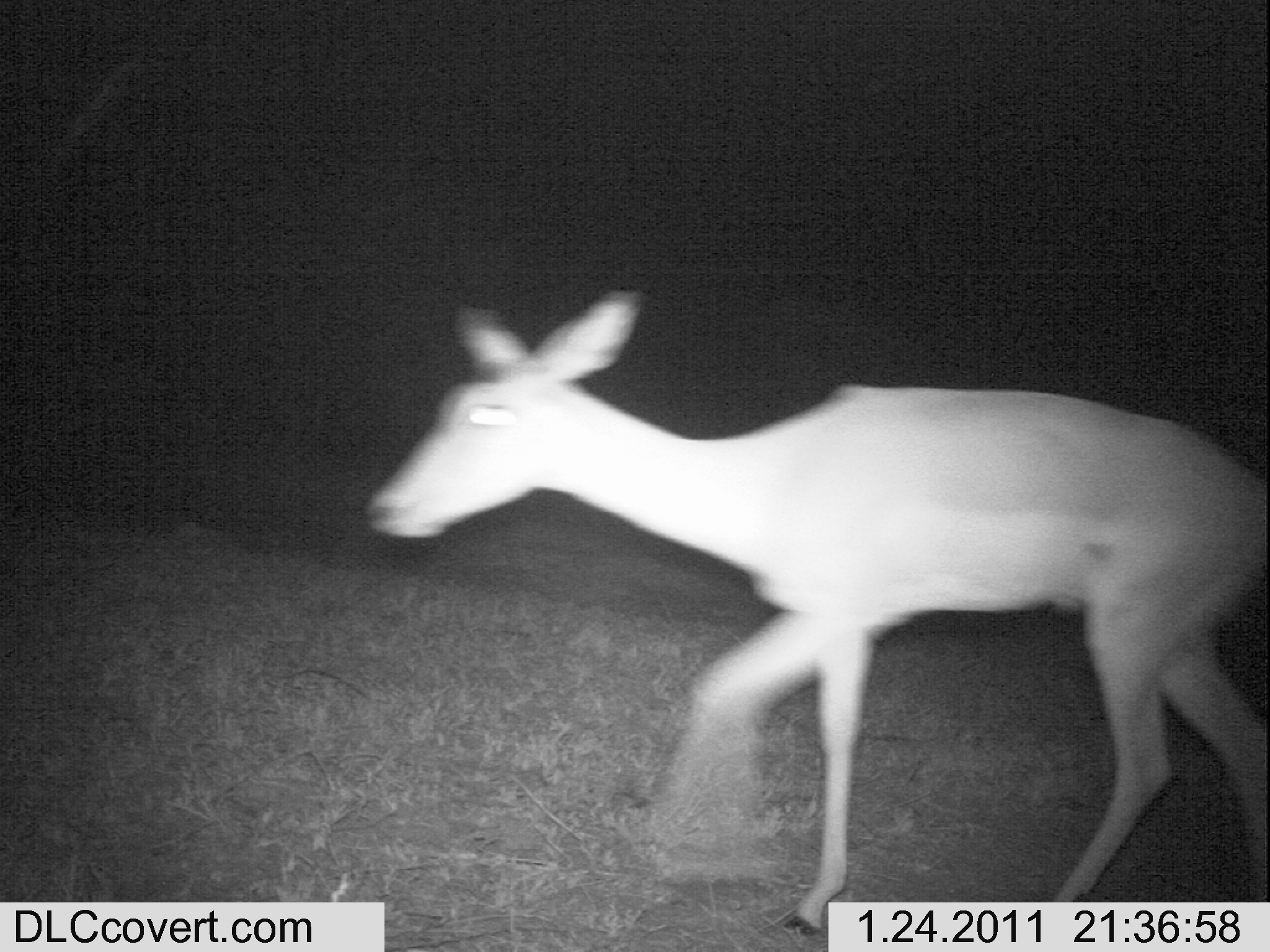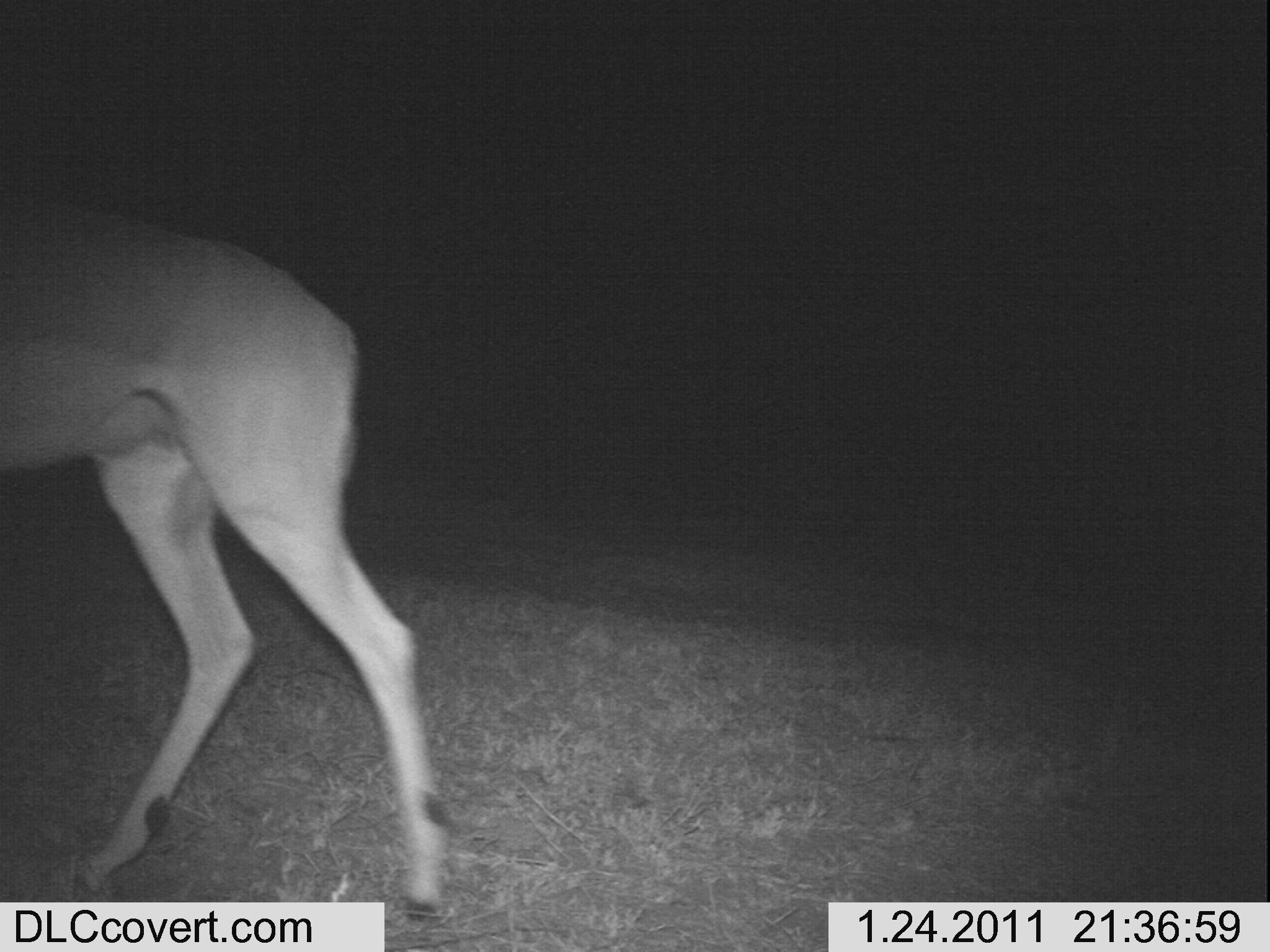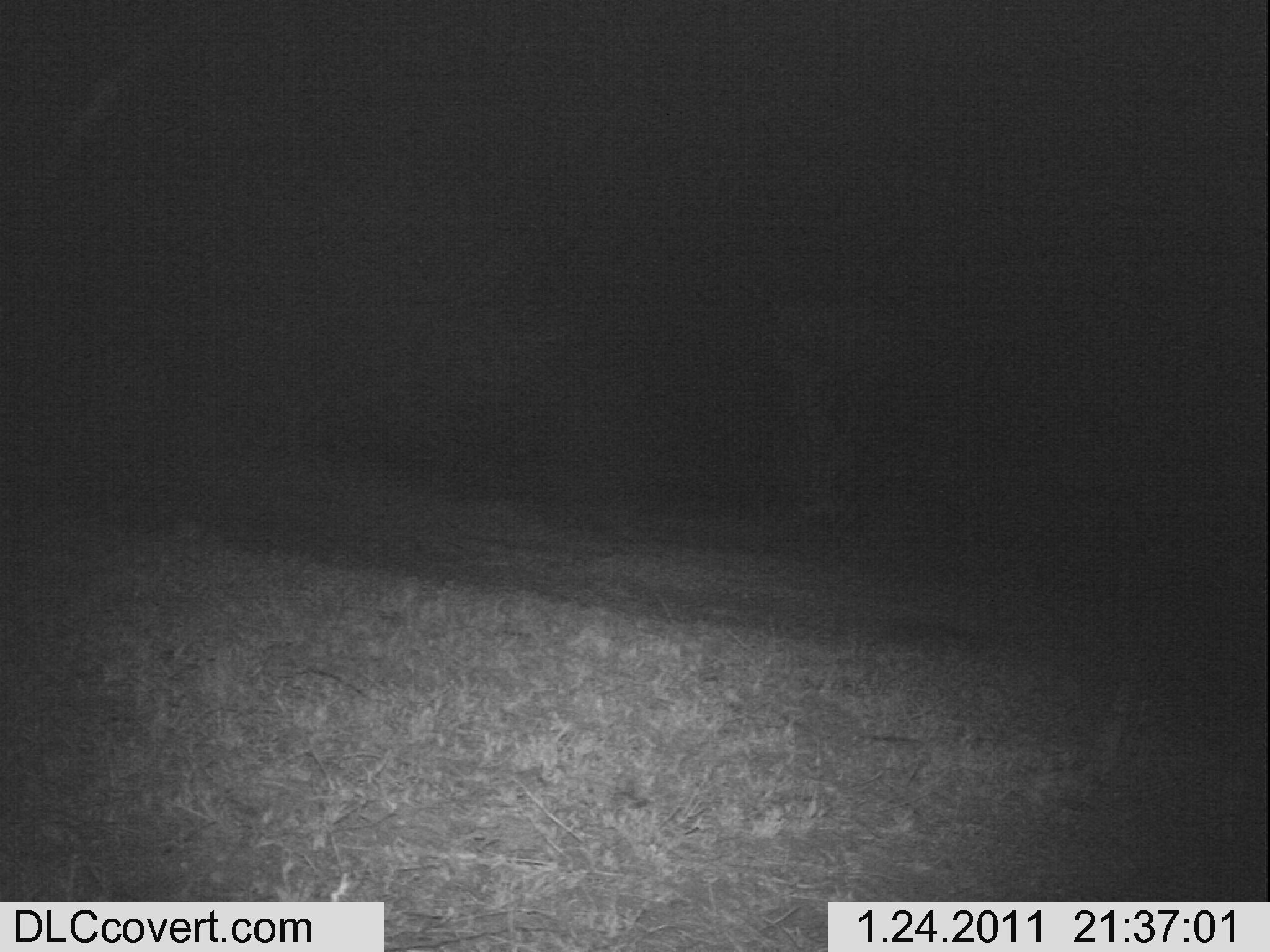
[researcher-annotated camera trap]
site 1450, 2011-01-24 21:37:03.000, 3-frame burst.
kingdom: Animalia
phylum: Chordata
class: Mammalia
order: Artiodactyla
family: Bovidae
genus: Aepyceros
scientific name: Aepyceros melampus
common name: impala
Aepyceros melampus (impala), count 1.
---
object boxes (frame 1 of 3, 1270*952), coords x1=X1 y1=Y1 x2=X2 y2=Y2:
aepyceros melampus: x1=364 y1=289 x2=1270 y2=948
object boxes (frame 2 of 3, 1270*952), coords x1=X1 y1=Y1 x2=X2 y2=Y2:
aepyceros melampus: x1=0 y1=187 x2=455 y2=914